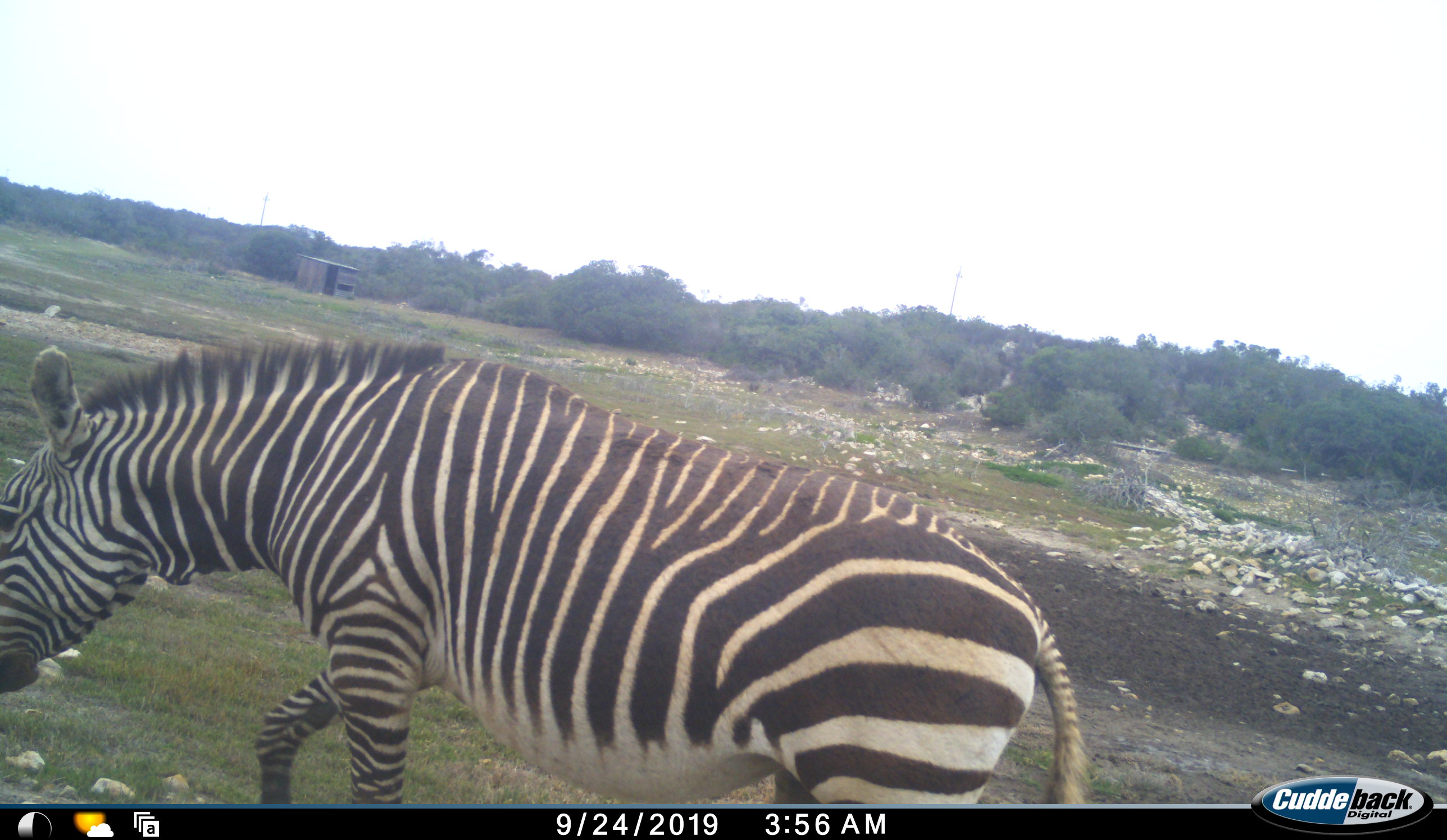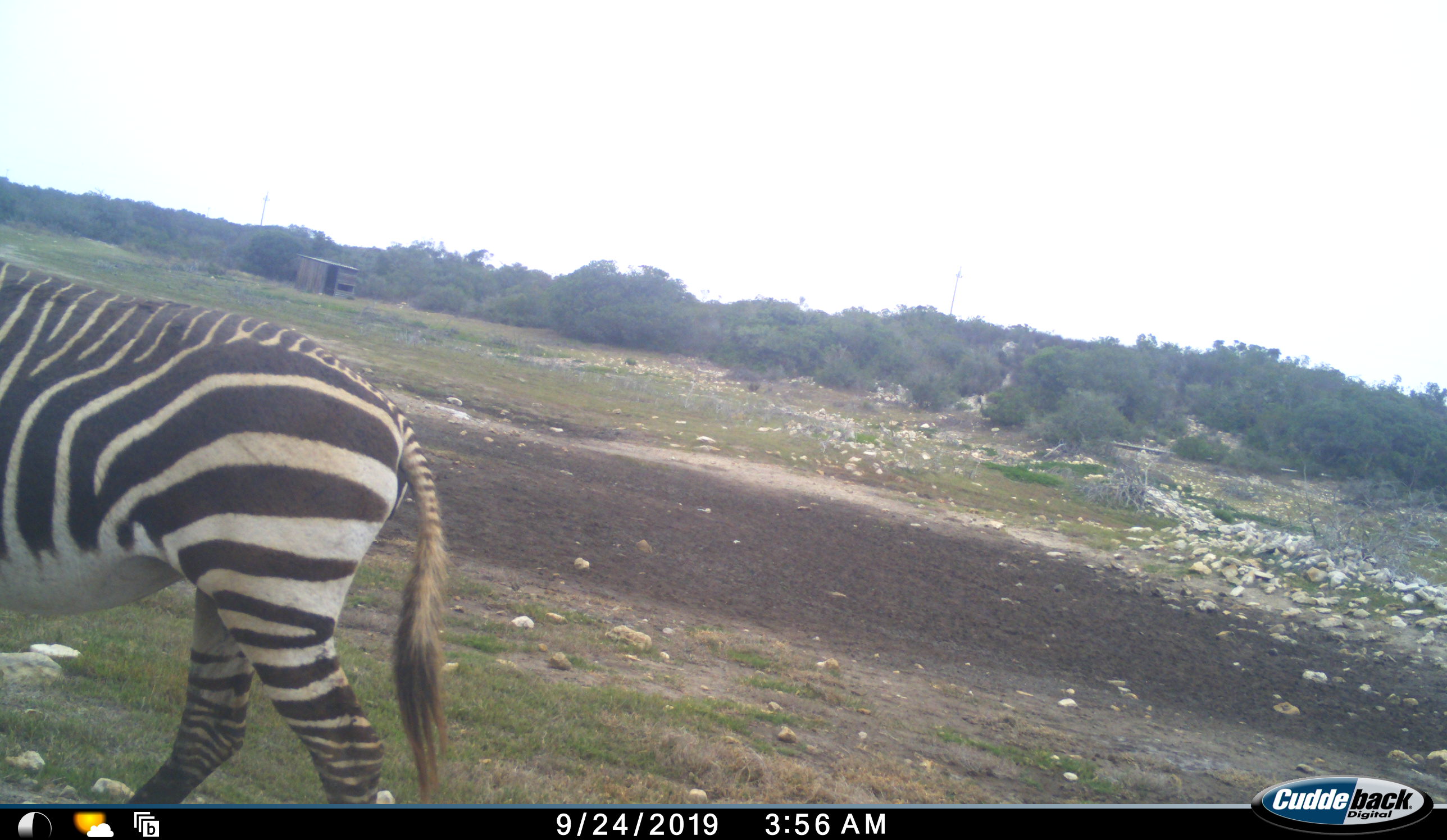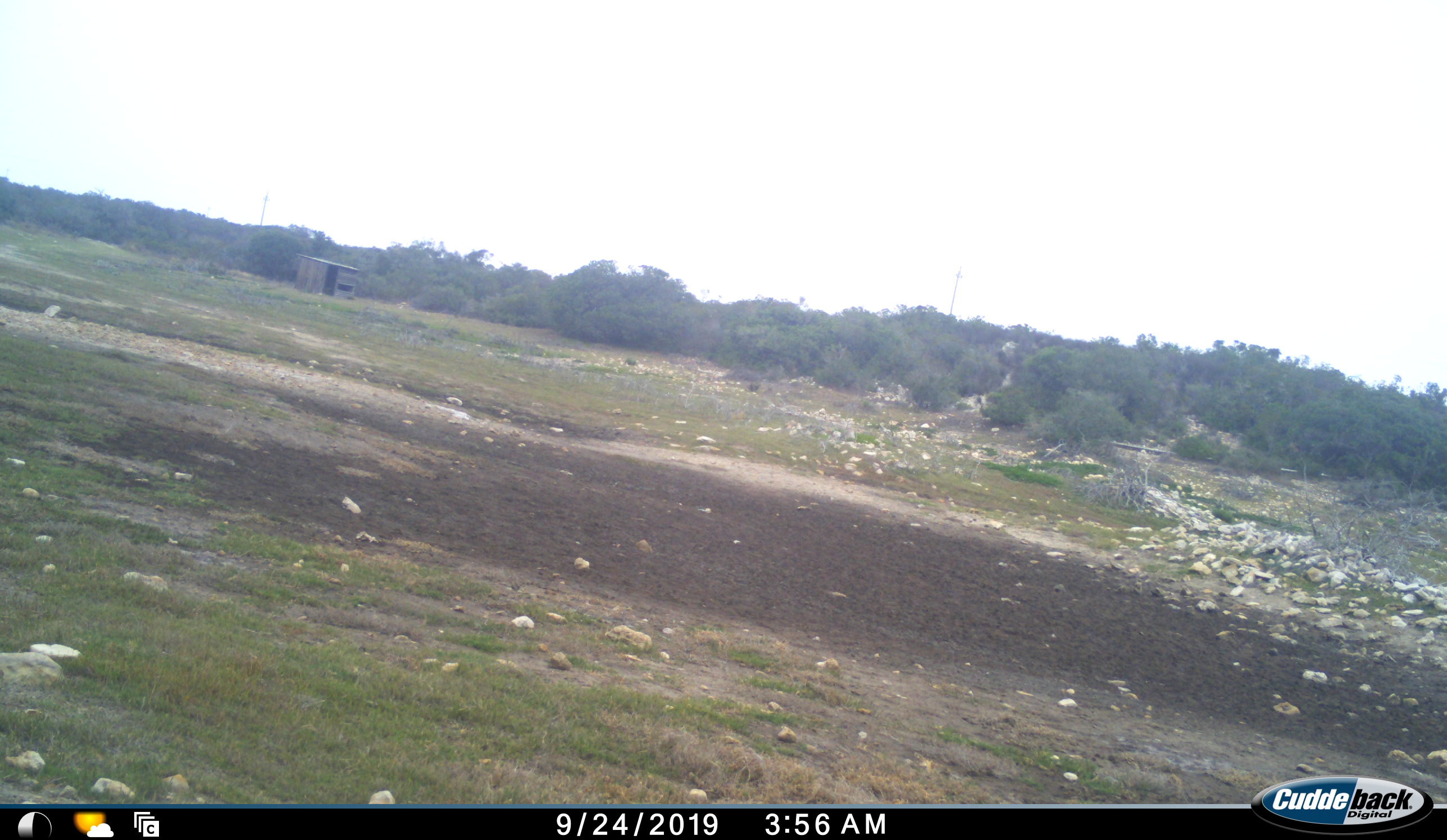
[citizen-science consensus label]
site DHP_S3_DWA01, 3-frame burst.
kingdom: Animalia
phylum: Chordata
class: Mammalia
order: Perissodactyla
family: Equidae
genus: Equus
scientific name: Equus zebra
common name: mountain zebra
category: zebramountain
Zebramountain (mountain zebra) (Equus zebra), count 1. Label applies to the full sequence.